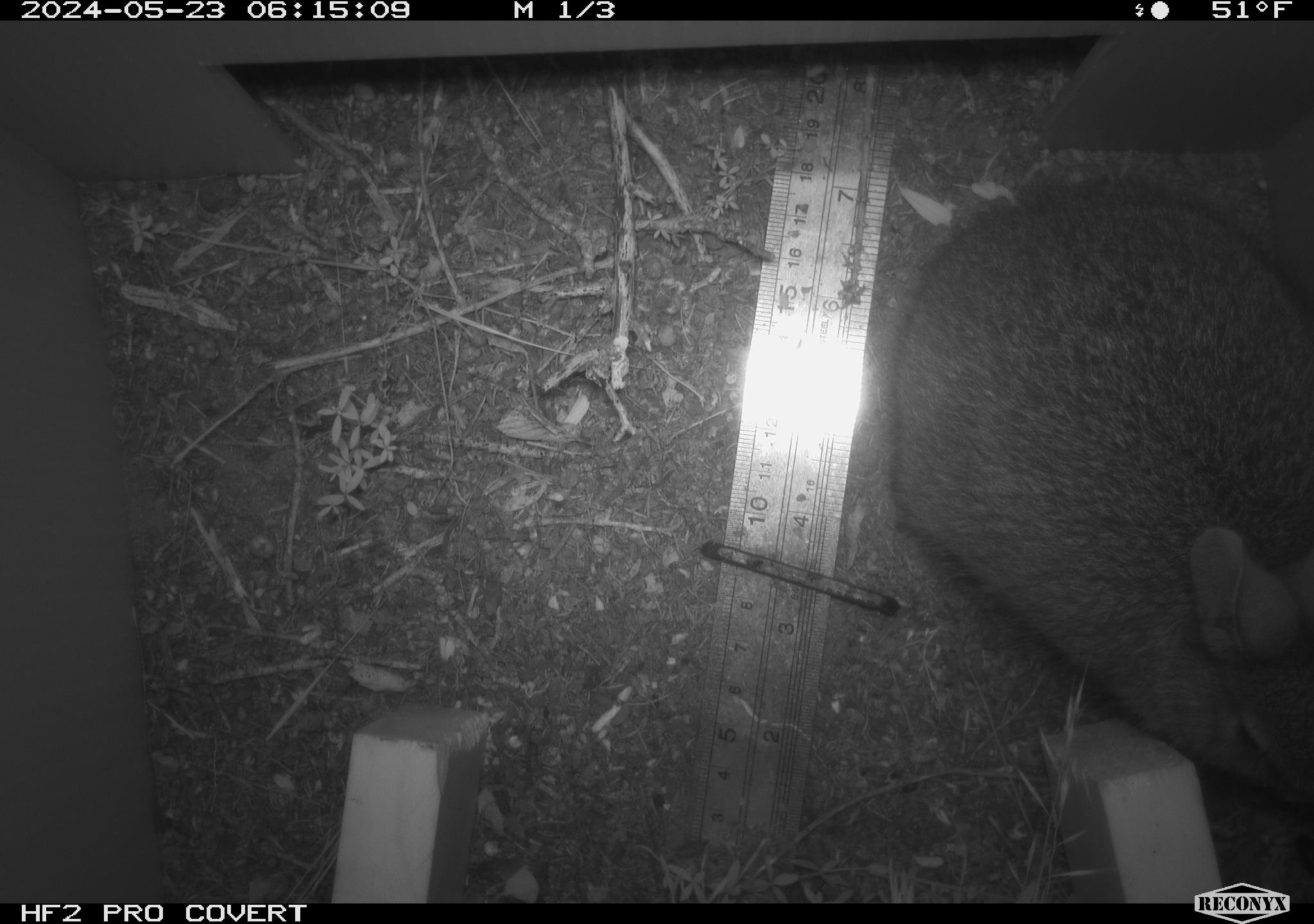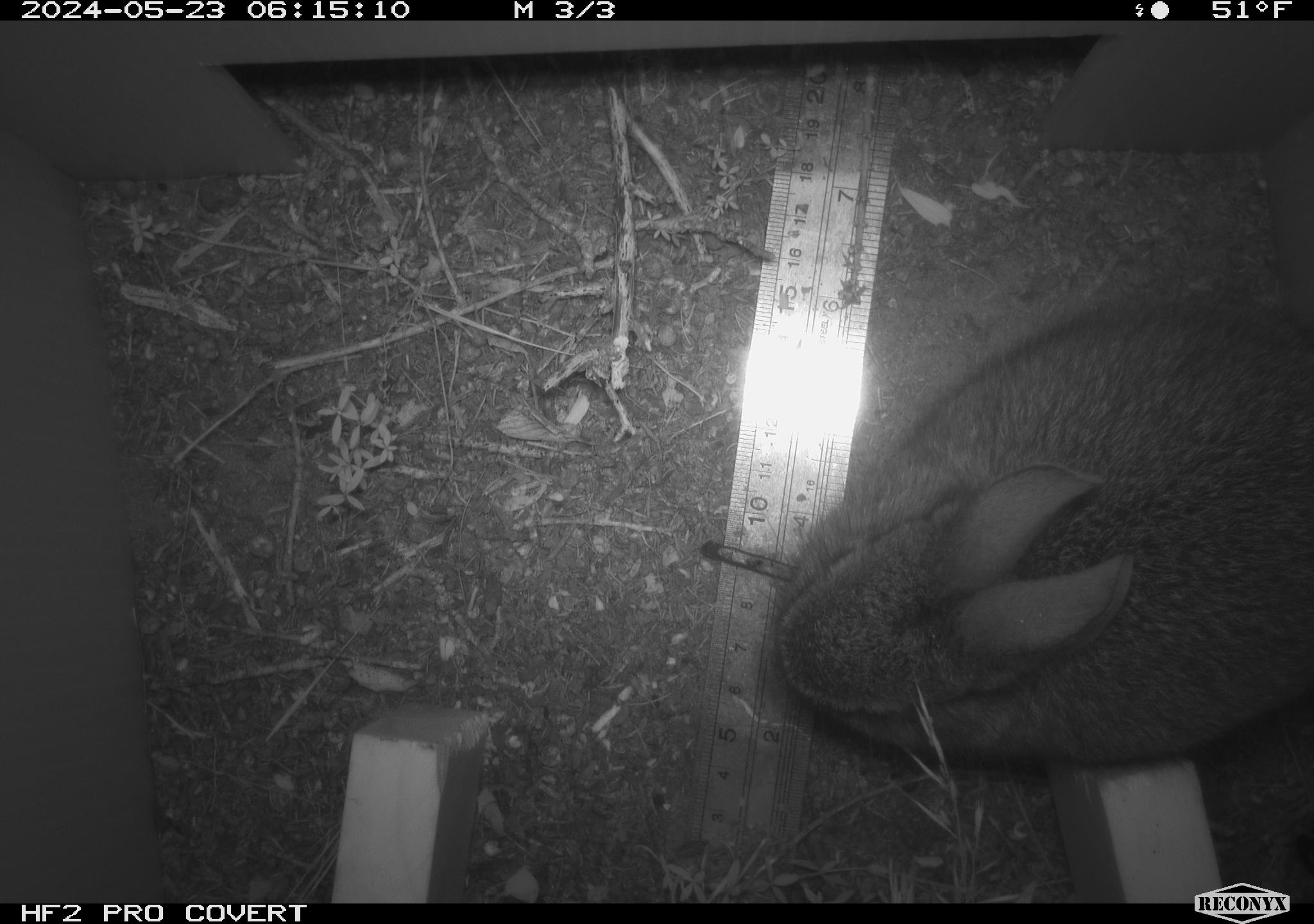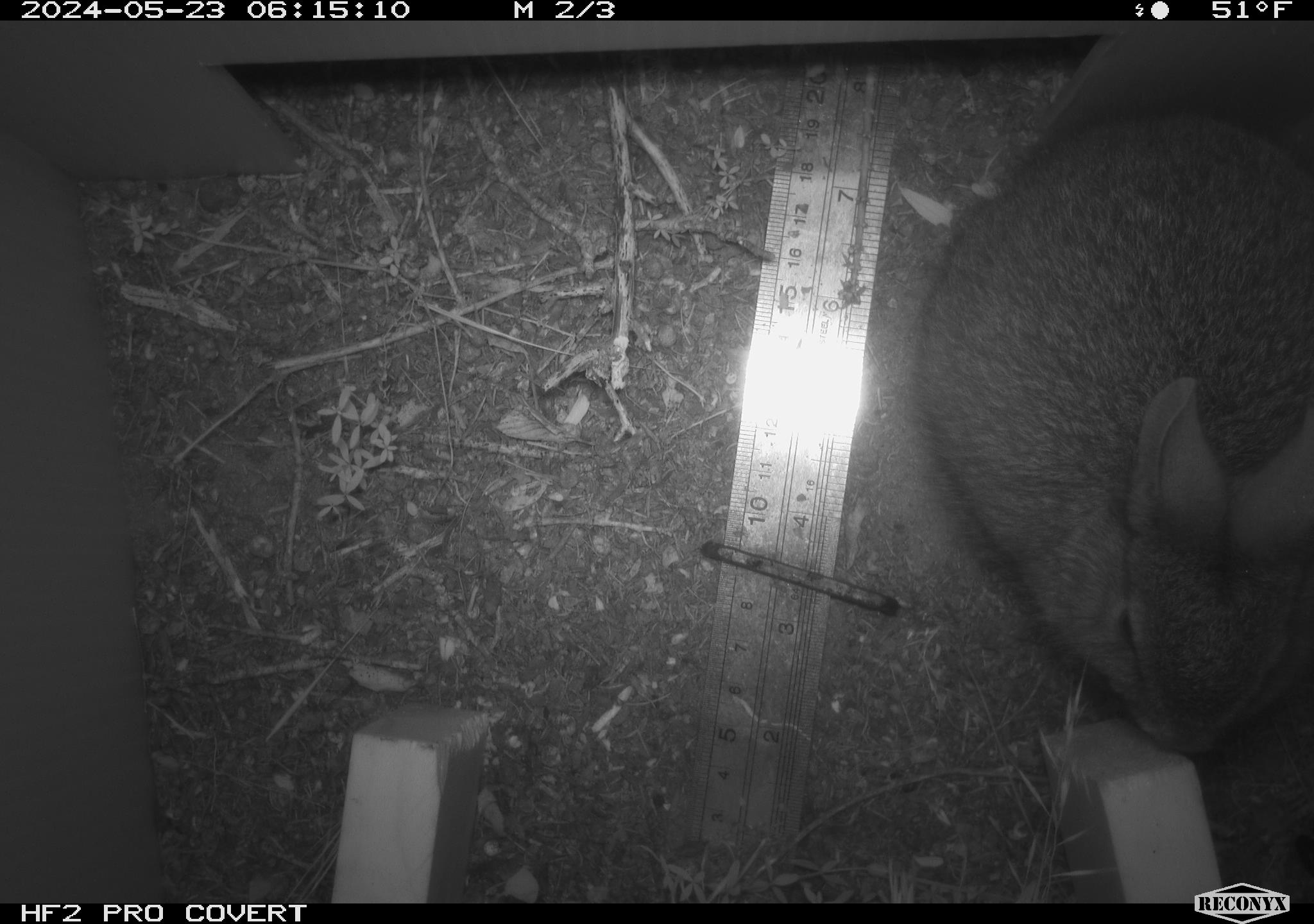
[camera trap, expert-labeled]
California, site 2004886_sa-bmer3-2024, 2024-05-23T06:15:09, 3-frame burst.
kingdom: Animalia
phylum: Chordata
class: Mammalia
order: Lagomorpha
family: Leporidae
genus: Sylvilagus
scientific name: Sylvilagus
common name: cottontail rabbits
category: sylvilagus species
Sylvilagus species (cottontail rabbits) (Sylvilagus).